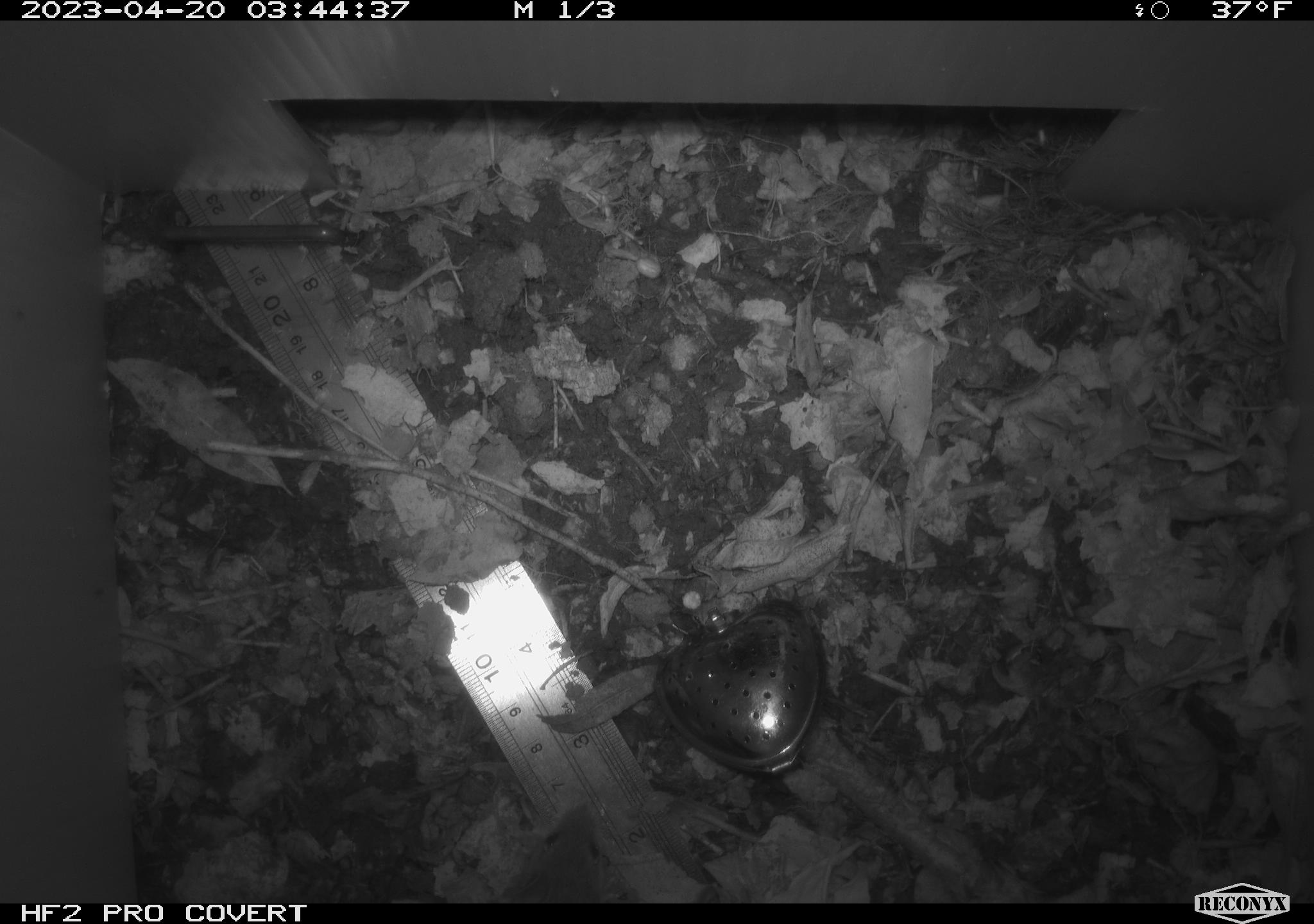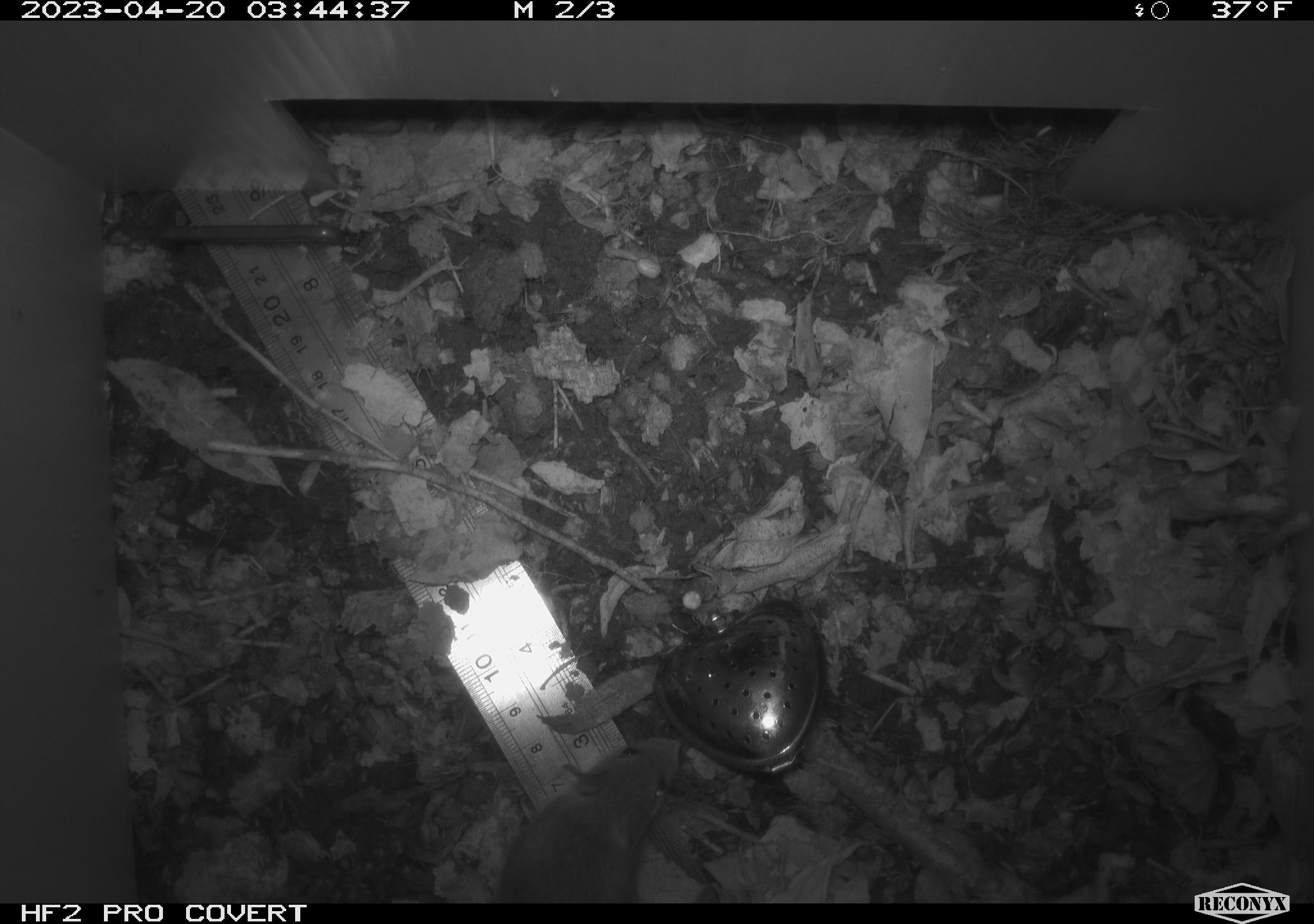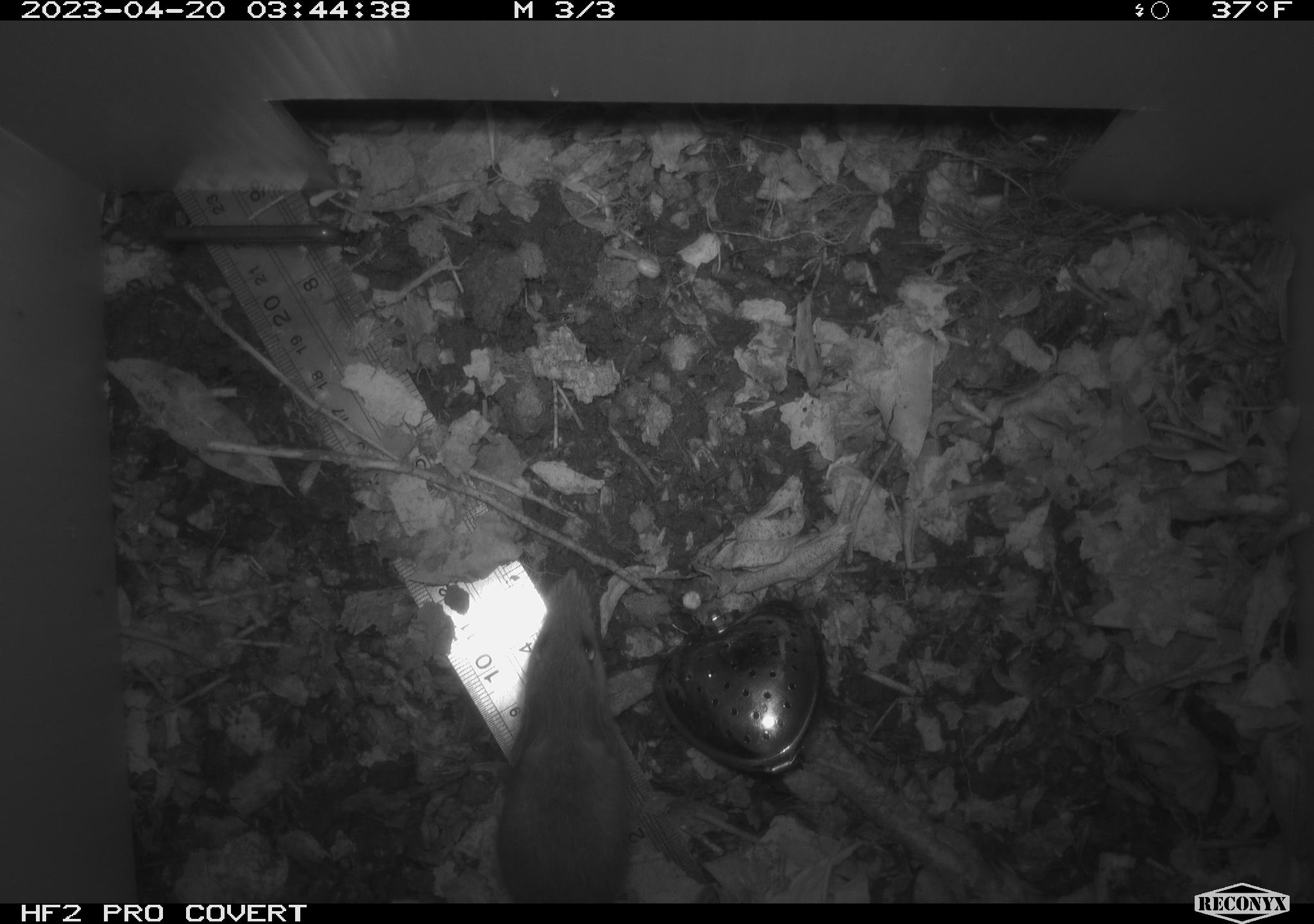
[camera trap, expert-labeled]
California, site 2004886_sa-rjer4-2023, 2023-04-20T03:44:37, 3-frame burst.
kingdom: Animalia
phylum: Chordata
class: Mammalia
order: Rodentia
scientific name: Rodentia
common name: mouse species